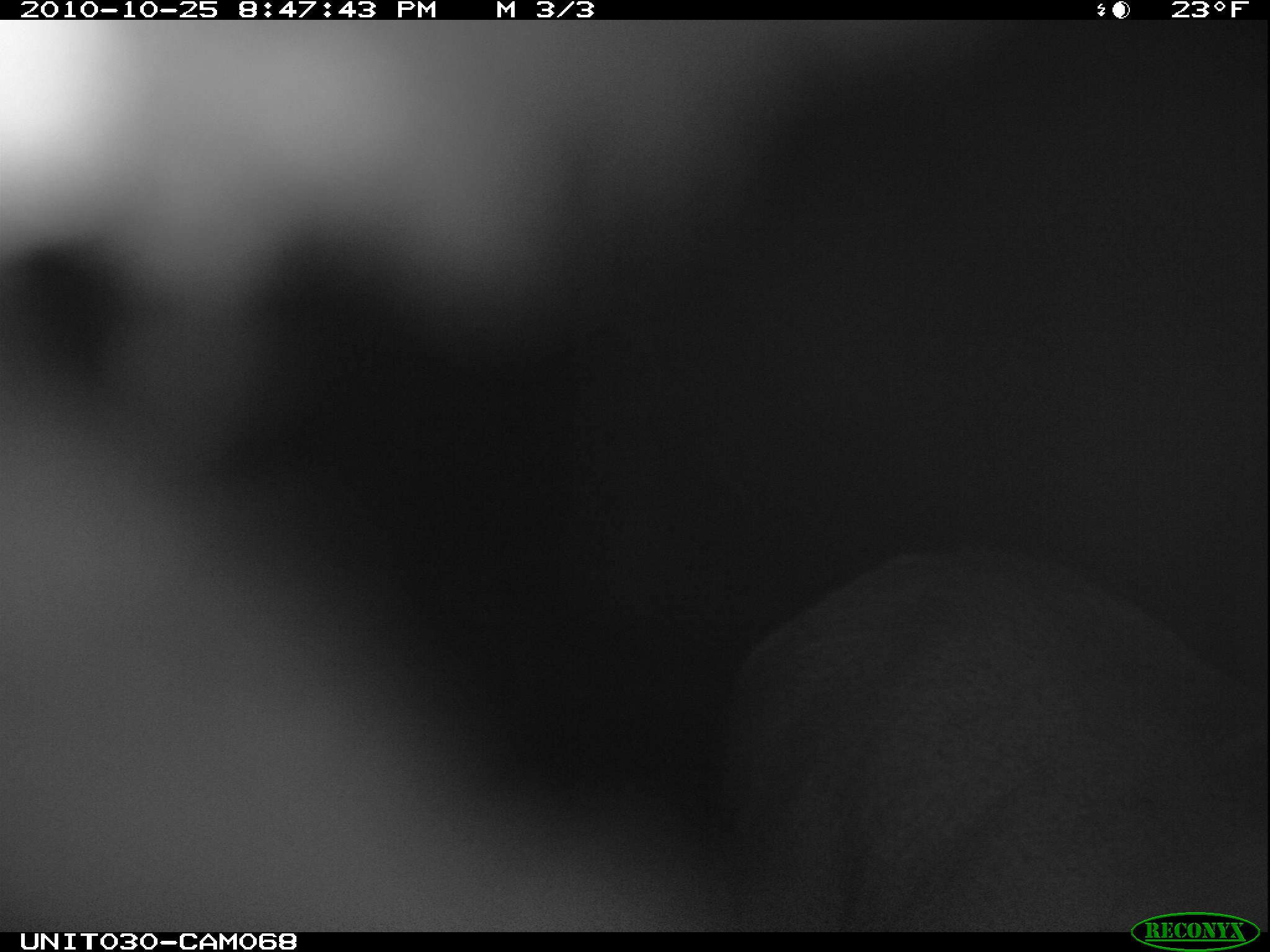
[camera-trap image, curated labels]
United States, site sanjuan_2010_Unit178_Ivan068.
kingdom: Animalia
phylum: Chordata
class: Mammalia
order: Artiodactyla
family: Cervidae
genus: Cervus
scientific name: Cervus elaphus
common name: red deer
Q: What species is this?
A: Cervus elaphus (red deer).